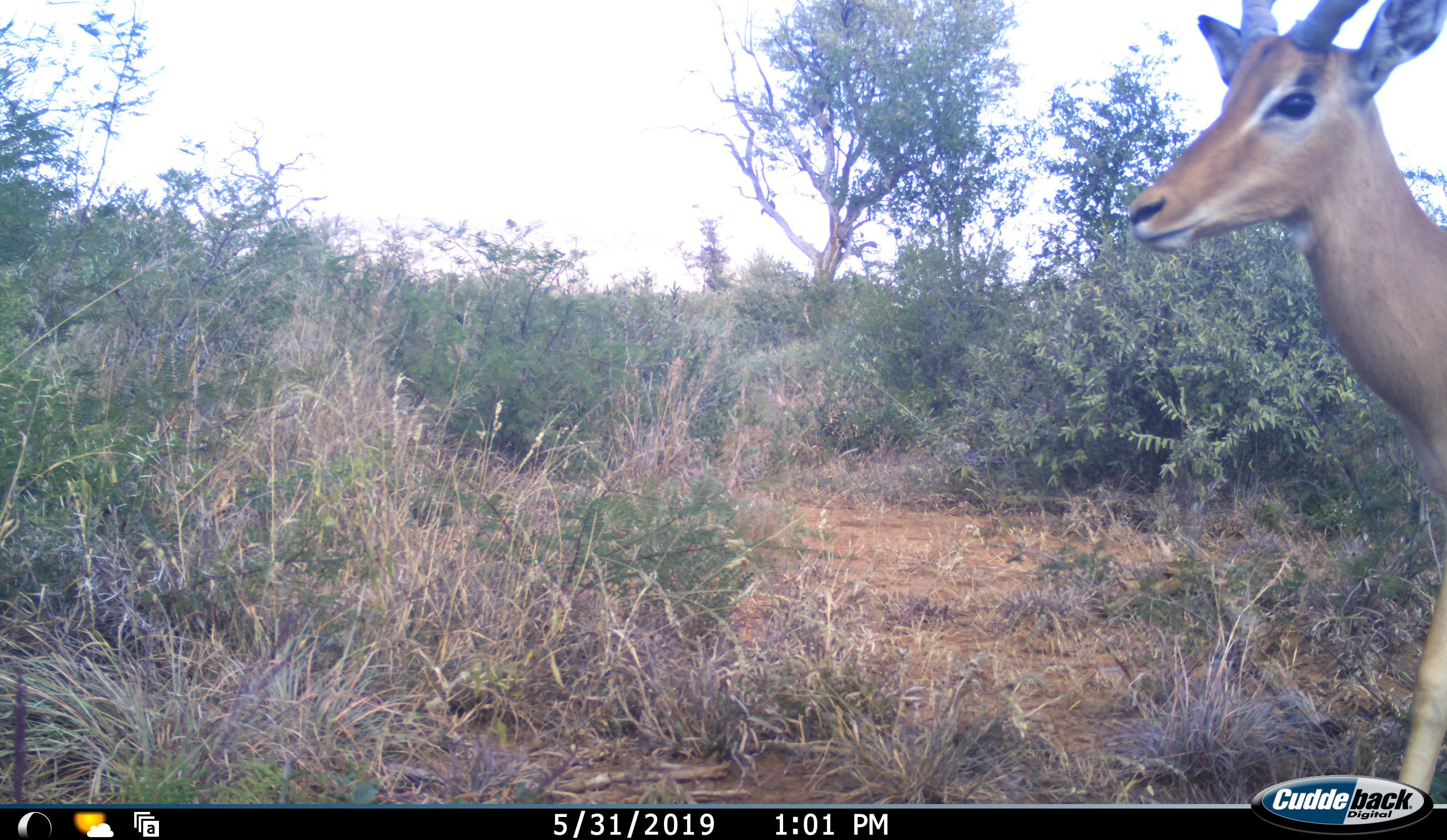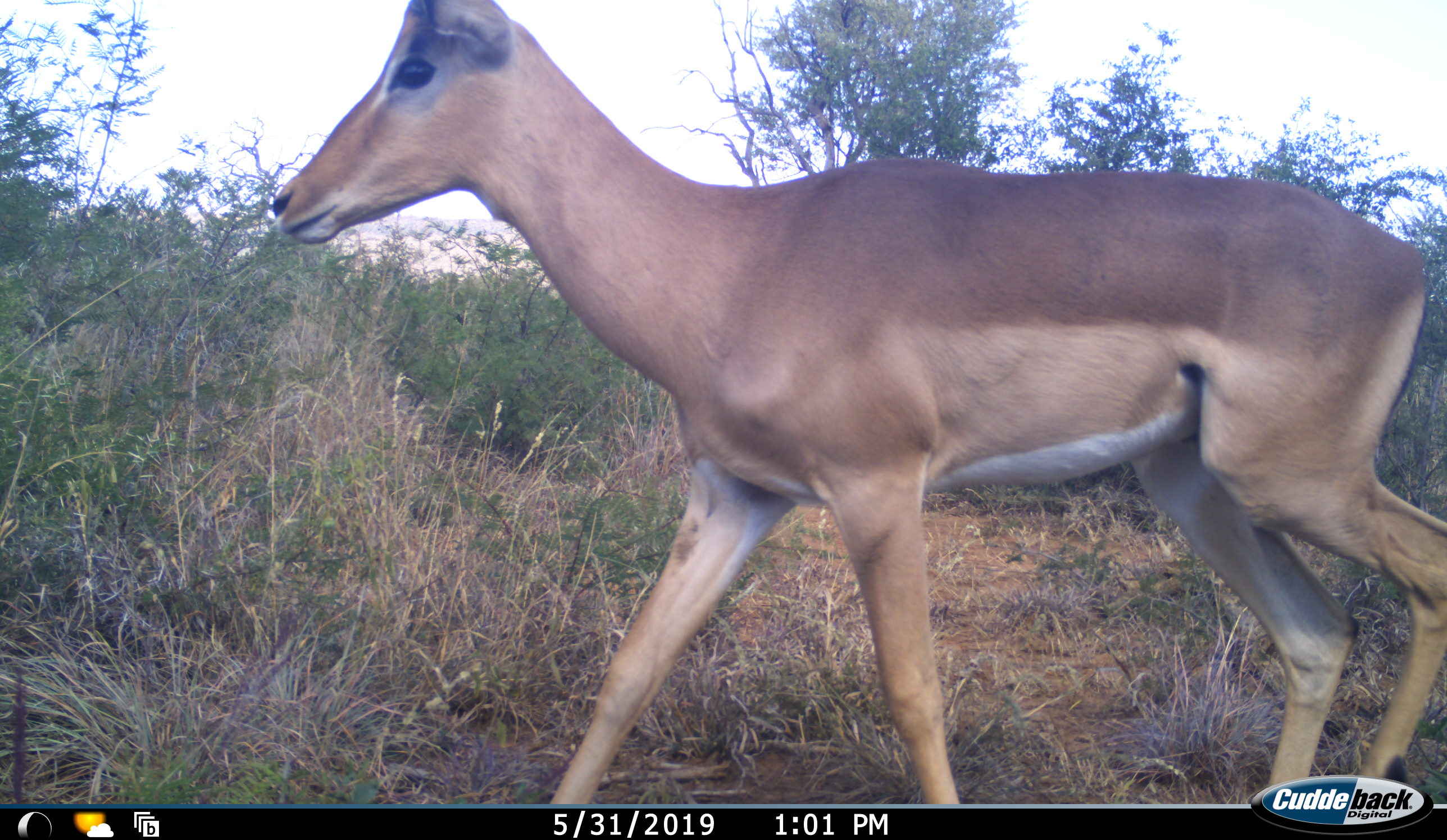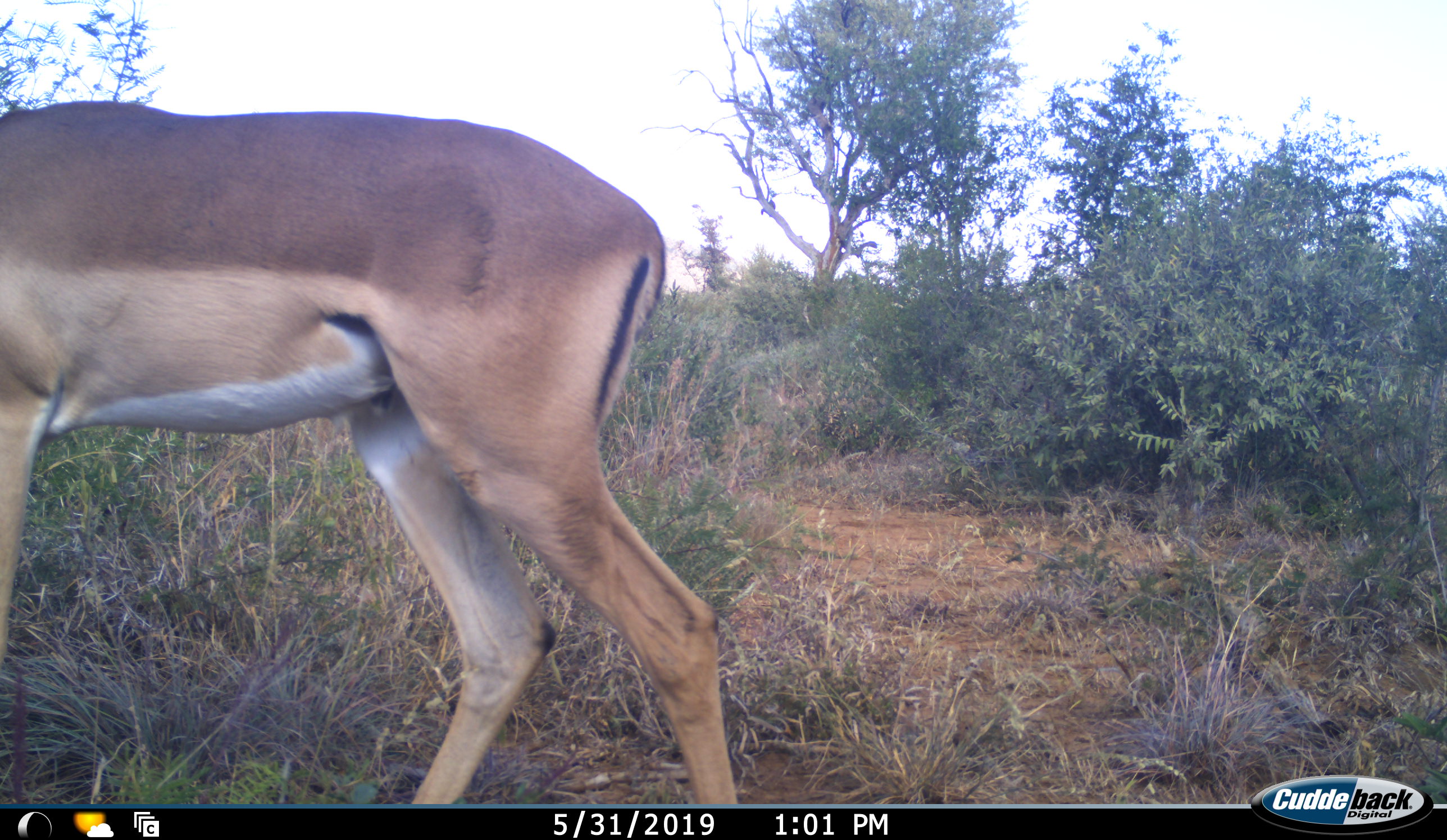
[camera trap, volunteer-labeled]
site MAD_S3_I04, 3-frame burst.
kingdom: Animalia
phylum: Chordata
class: Mammalia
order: Artiodactyla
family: Bovidae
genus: Aepyceros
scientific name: Aepyceros melampus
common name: impala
Impala (Aepyceros melampus), count 1. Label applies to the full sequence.